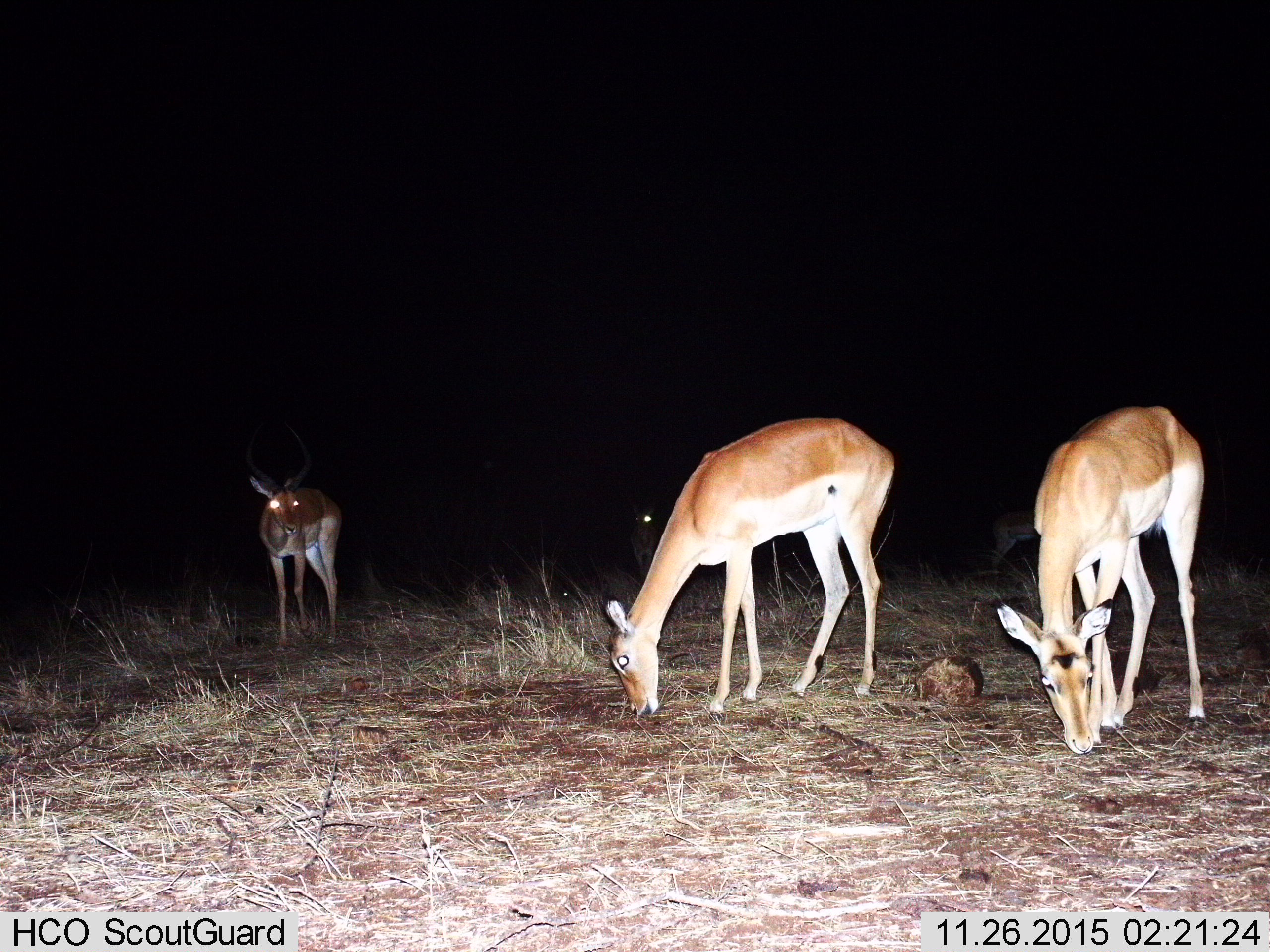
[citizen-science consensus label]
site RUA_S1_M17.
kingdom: Animalia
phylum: Chordata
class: Mammalia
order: Artiodactyla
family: Bovidae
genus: Aepyceros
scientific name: Aepyceros melampus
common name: impala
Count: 5.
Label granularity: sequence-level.